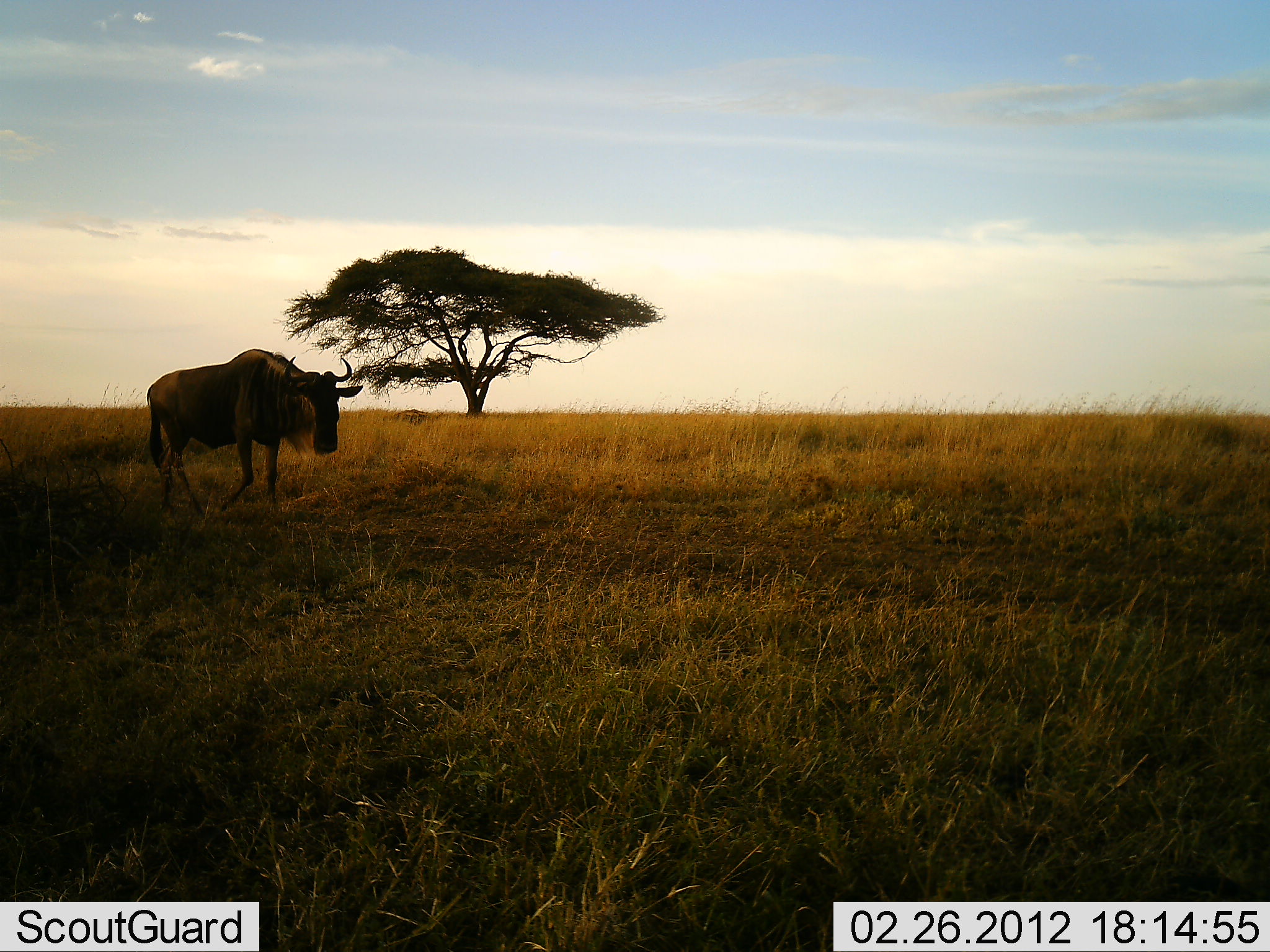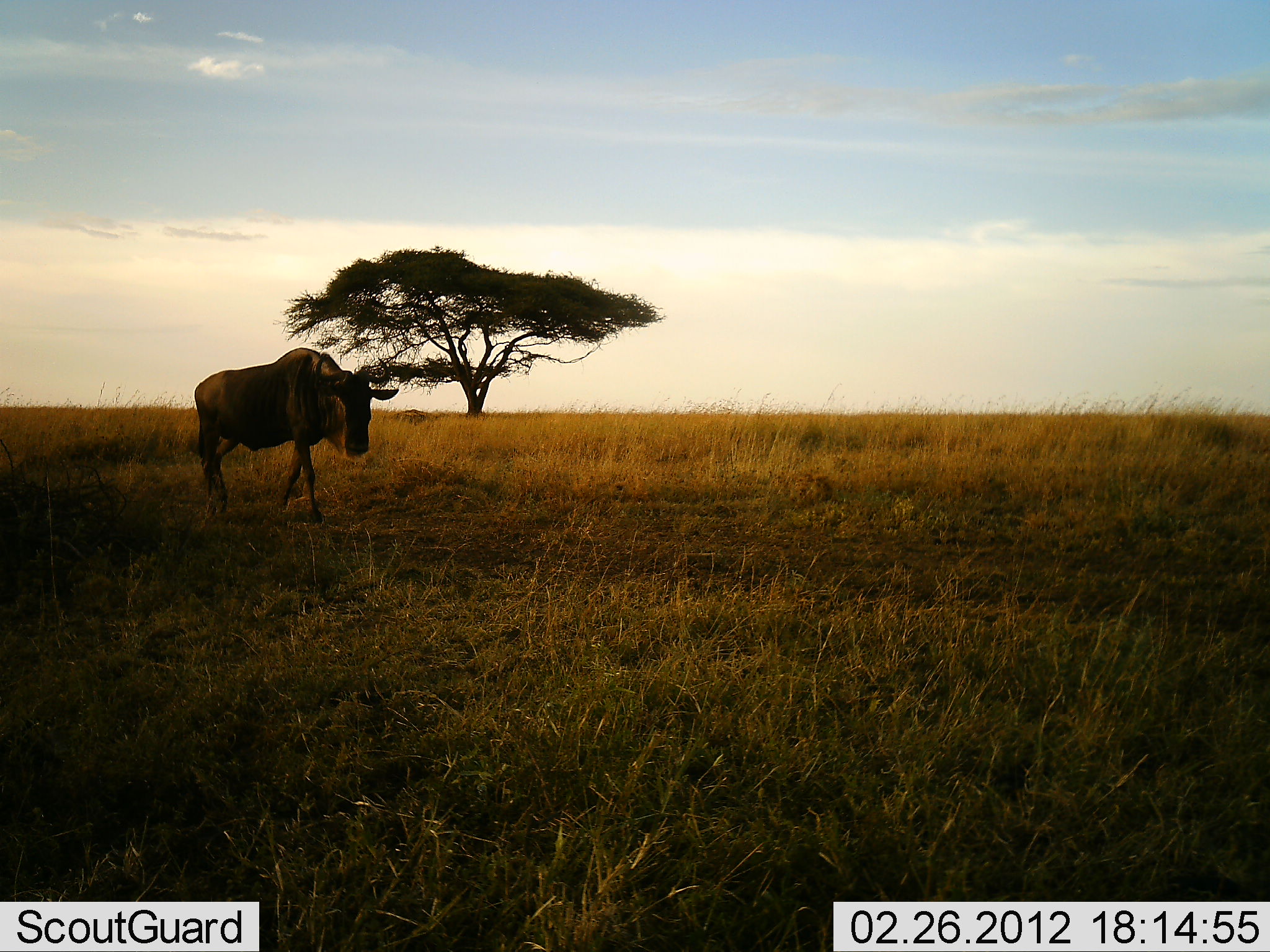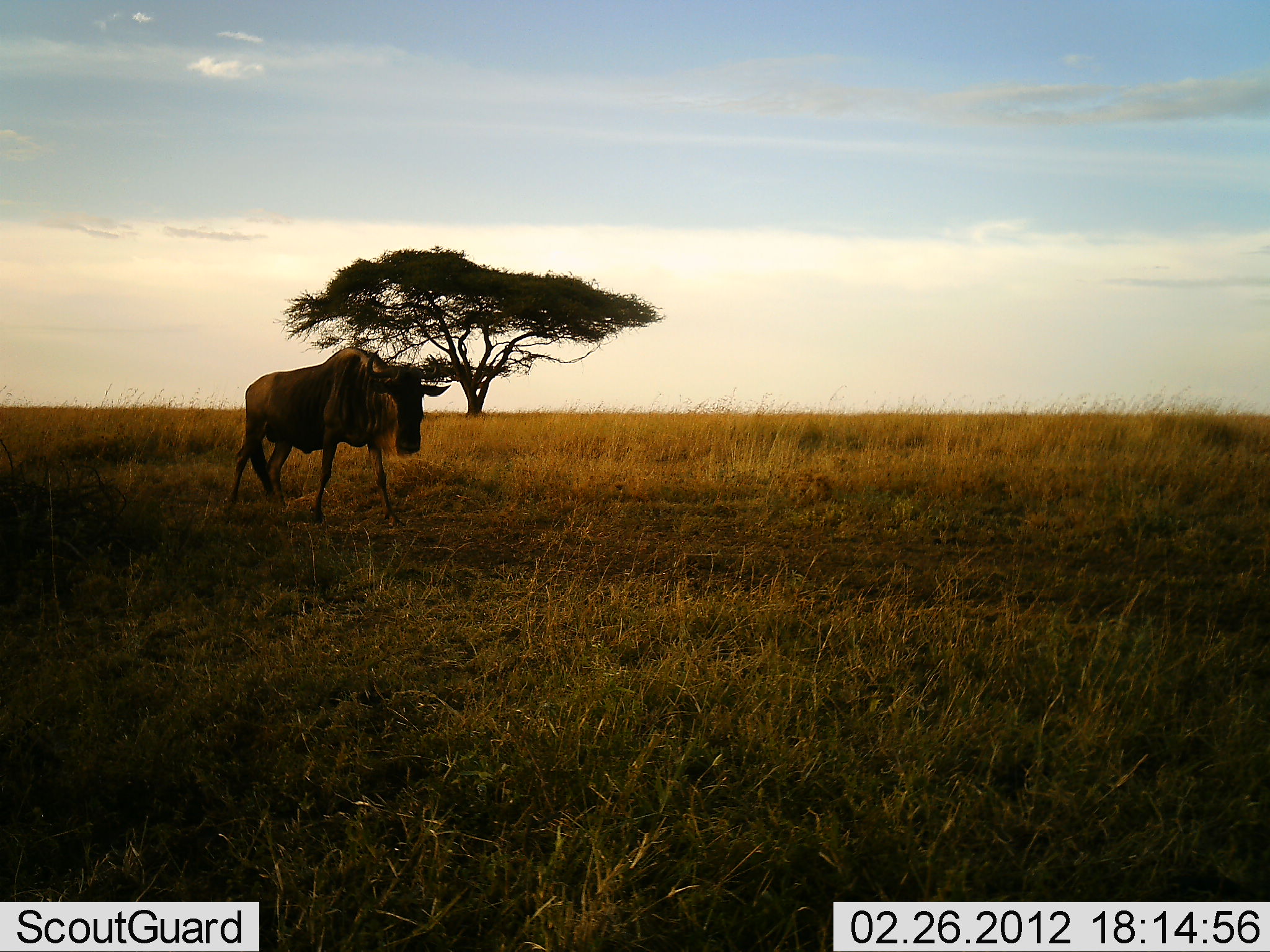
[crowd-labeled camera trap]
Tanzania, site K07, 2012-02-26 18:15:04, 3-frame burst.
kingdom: Animalia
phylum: Chordata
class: Mammalia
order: Artiodactyla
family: Bovidae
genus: Connochaetes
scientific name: Connochaetes taurinus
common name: blue wildebeest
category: wildebeest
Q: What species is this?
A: Wildebeest (blue wildebeest) (Connochaetes taurinus).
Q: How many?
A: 1.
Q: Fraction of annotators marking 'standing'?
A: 0%.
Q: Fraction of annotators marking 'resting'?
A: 0%.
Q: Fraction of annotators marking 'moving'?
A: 100%.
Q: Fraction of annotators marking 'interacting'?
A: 0%.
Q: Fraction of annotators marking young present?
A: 0%.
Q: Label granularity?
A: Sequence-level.